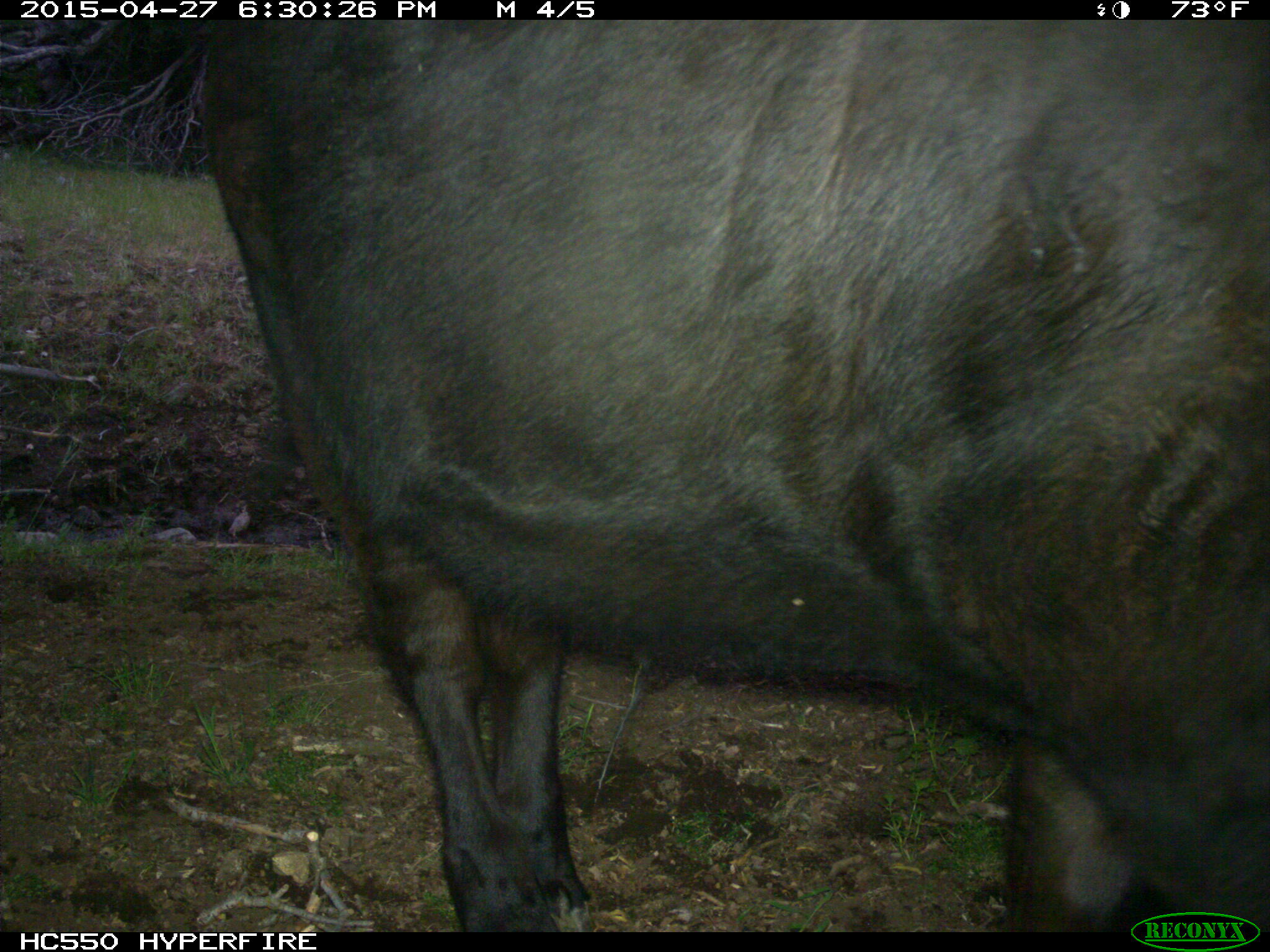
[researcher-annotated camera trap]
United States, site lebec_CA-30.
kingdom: Animalia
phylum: Chordata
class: Mammalia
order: Artiodactyla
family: Bovidae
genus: Bos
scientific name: Bos taurus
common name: domestic cow